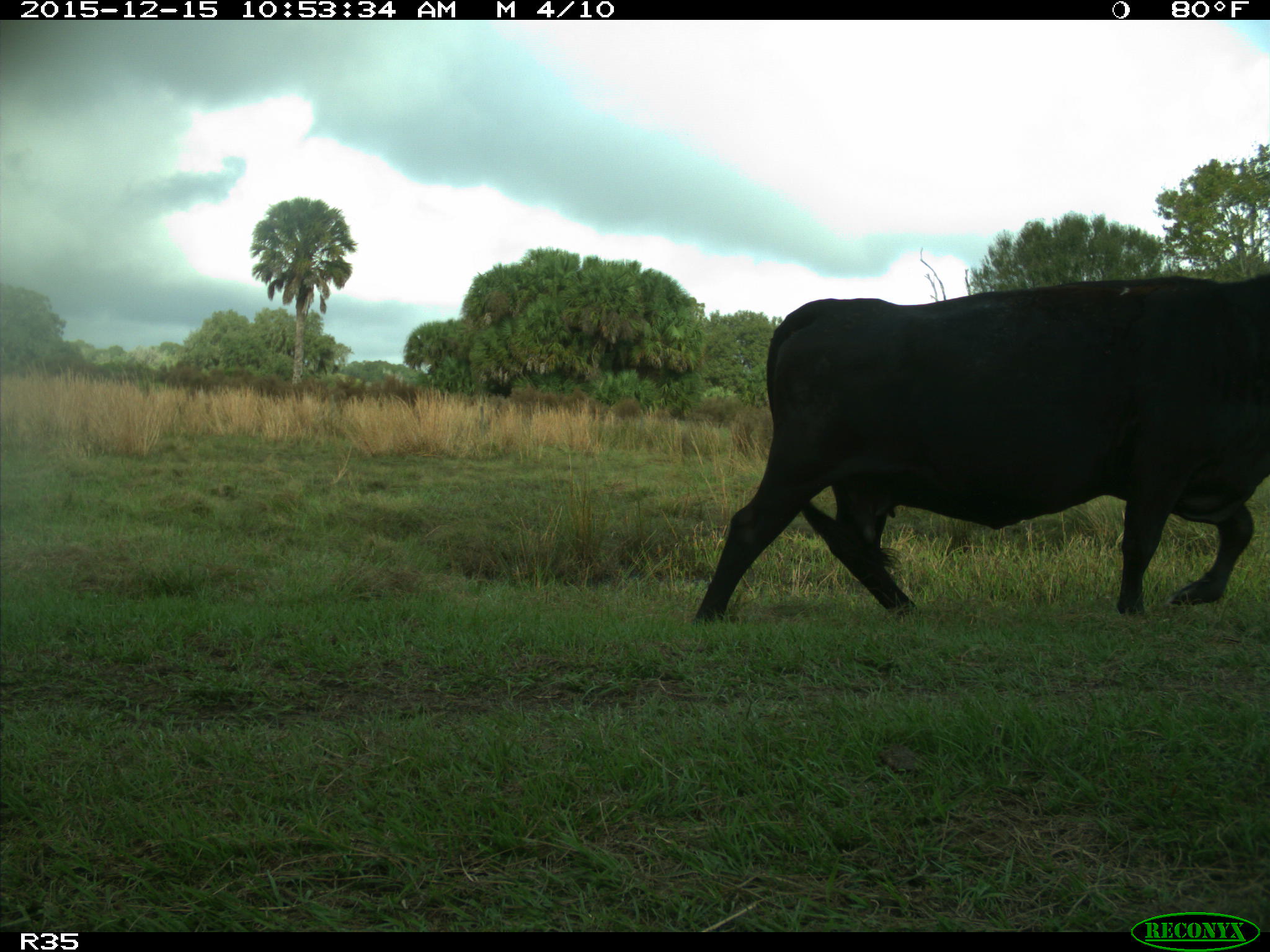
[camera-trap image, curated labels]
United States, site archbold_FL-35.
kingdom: Animalia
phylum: Chordata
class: Mammalia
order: Artiodactyla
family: Bovidae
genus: Bos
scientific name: Bos taurus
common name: domestic cow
Bos taurus (domestic cow).